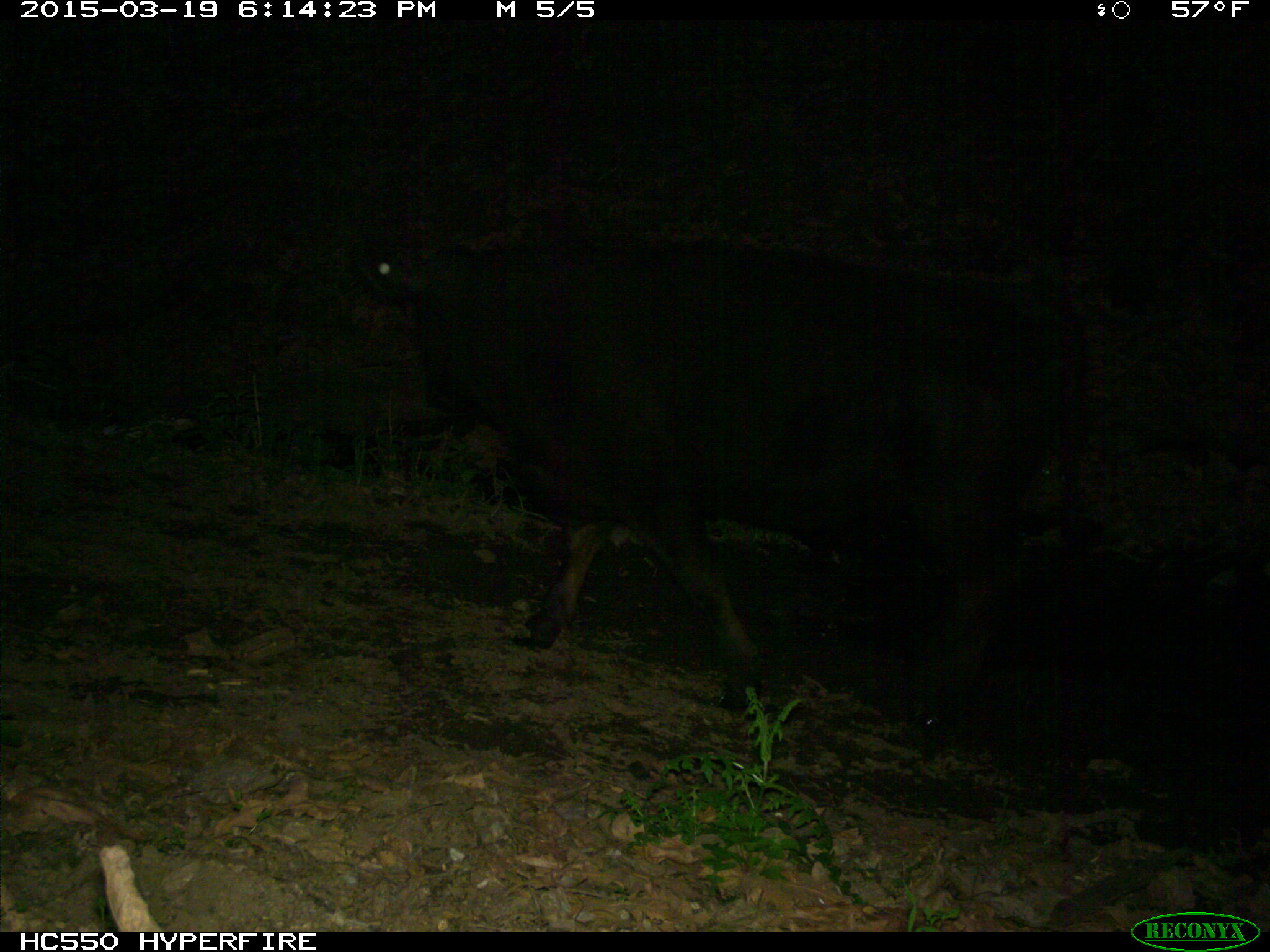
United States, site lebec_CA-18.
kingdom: Animalia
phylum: Chordata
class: Mammalia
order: Artiodactyla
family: Bovidae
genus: Bos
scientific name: Bos taurus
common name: domestic cow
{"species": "Bos taurus (domestic cow)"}